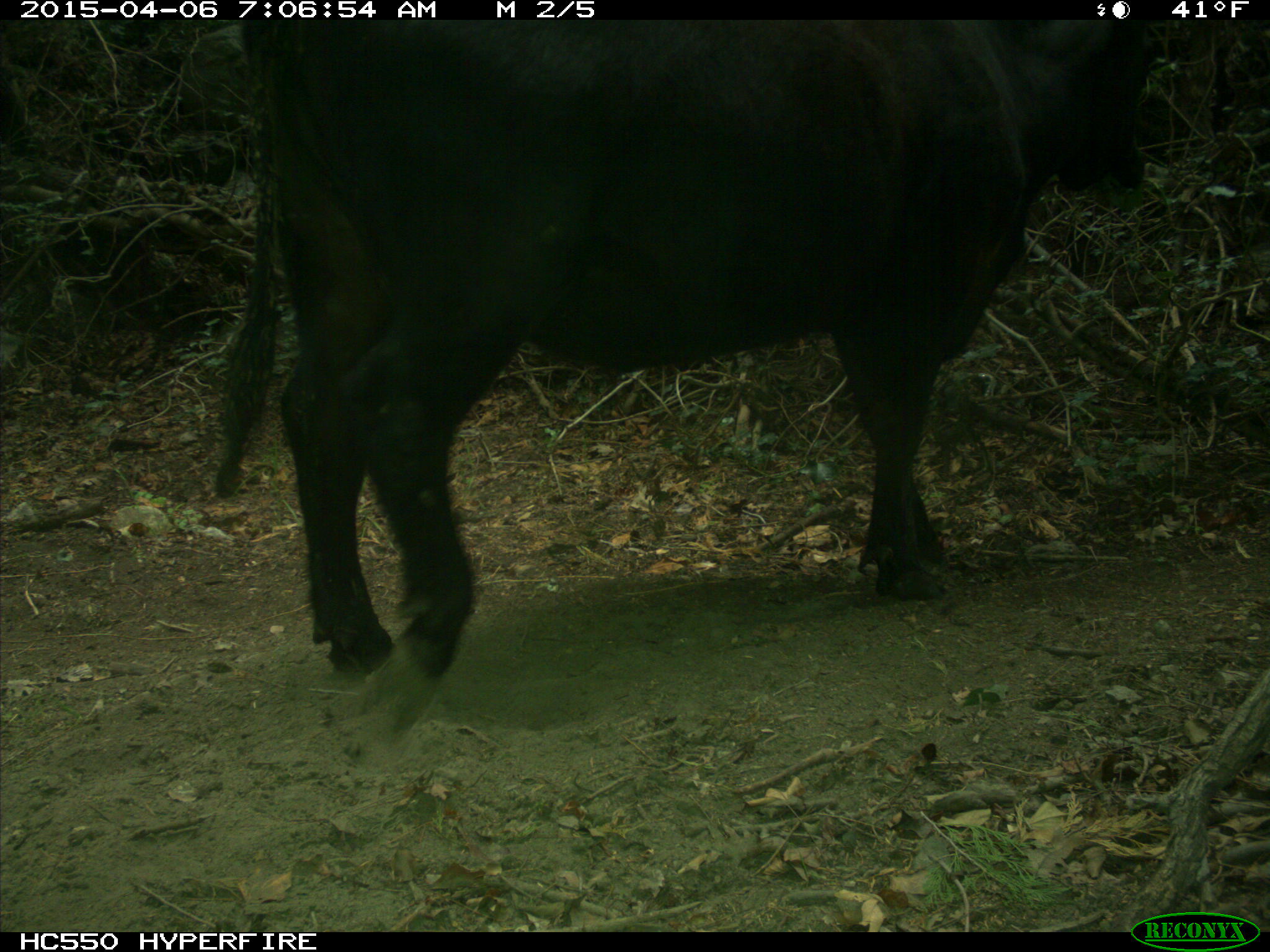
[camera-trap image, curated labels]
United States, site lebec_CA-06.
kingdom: Animalia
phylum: Chordata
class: Mammalia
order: Artiodactyla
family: Bovidae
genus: Bos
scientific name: Bos taurus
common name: domestic cow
Bos taurus (domestic cow).